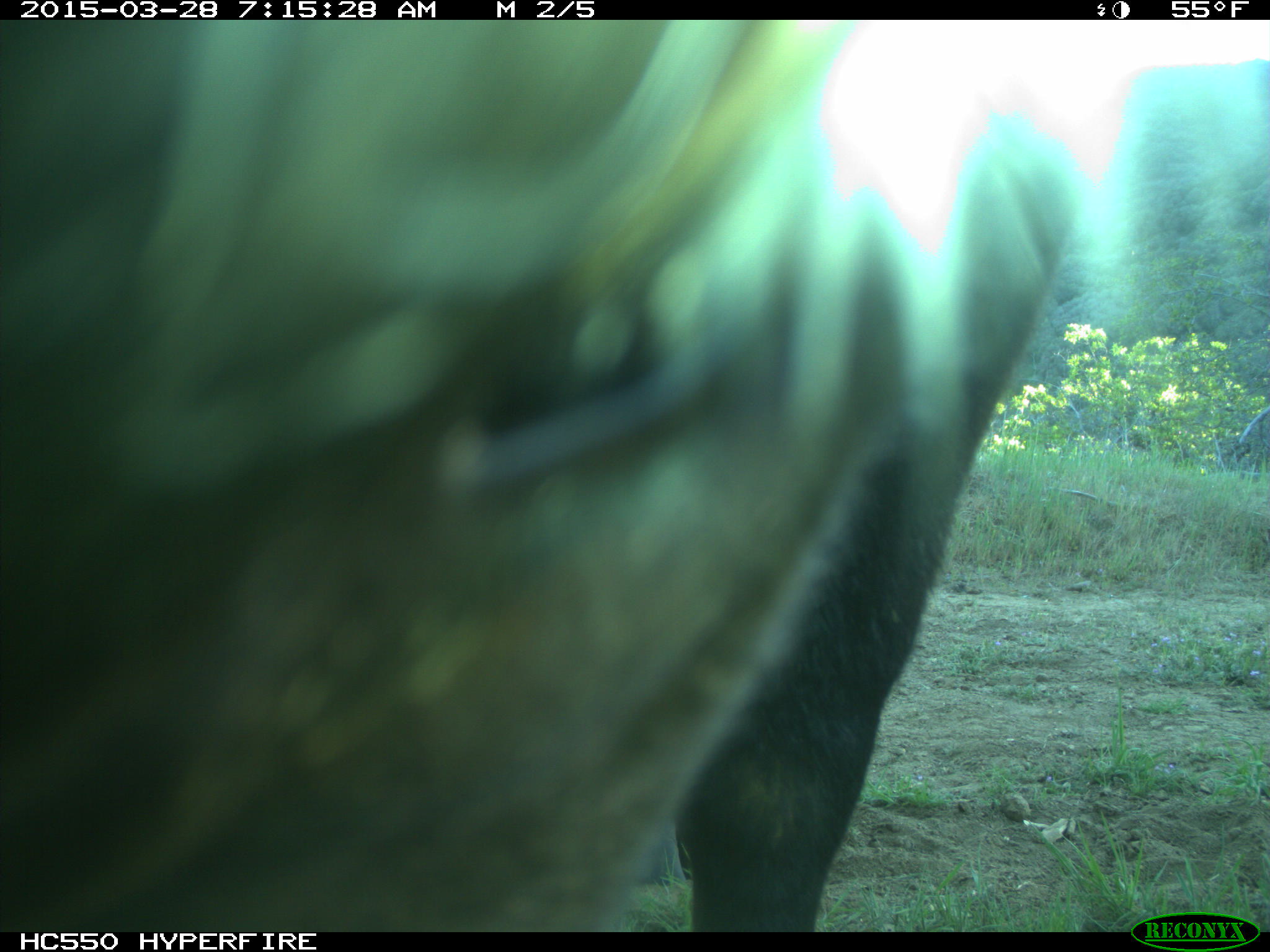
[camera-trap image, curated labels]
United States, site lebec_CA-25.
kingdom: Animalia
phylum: Chordata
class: Mammalia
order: Artiodactyla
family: Bovidae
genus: Bos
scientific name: Bos taurus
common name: domestic cow